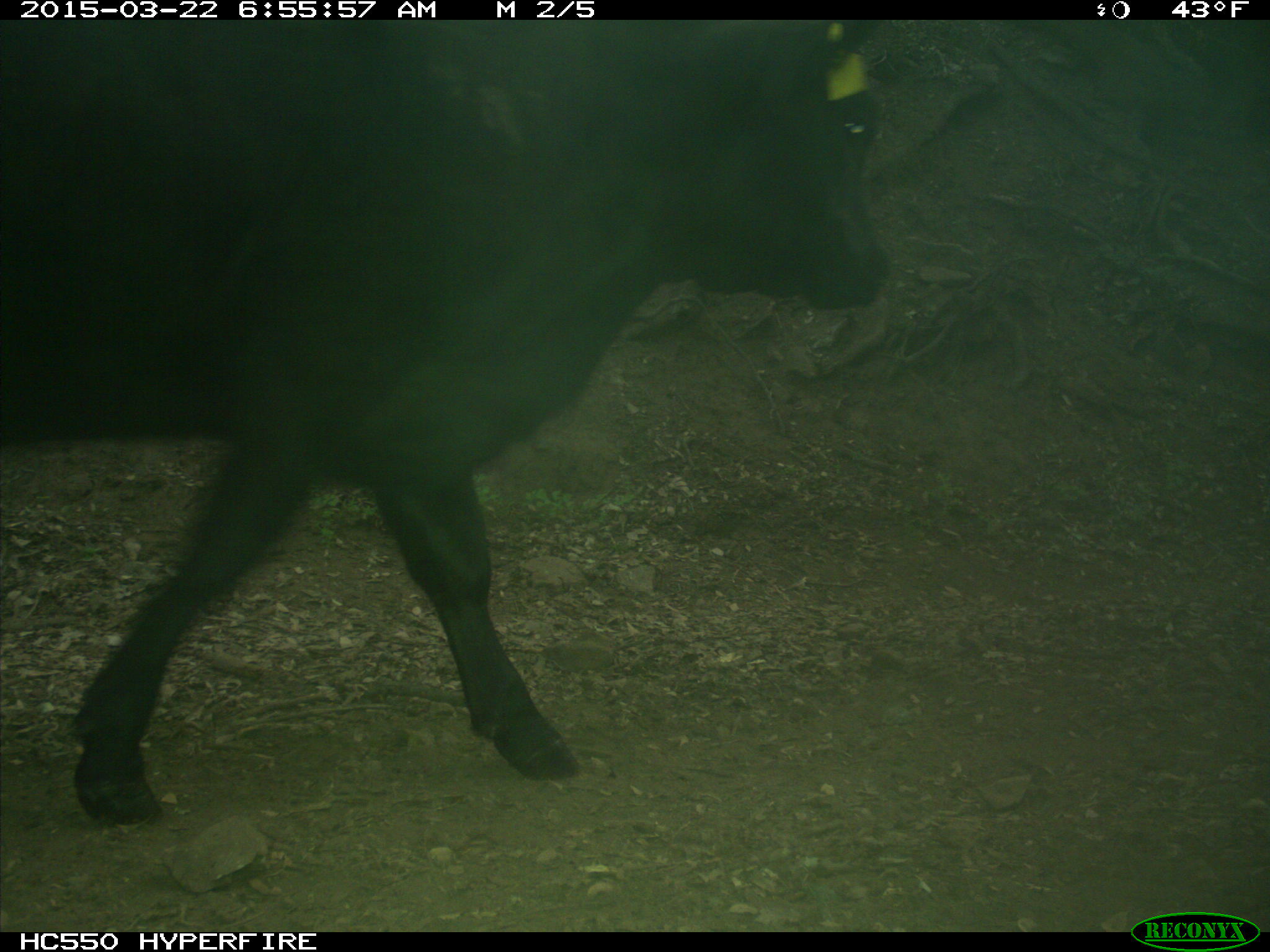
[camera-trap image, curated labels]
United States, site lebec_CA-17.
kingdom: Animalia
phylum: Chordata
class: Mammalia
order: Artiodactyla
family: Bovidae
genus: Bos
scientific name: Bos taurus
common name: domestic cow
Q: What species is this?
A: Bos taurus (domestic cow).